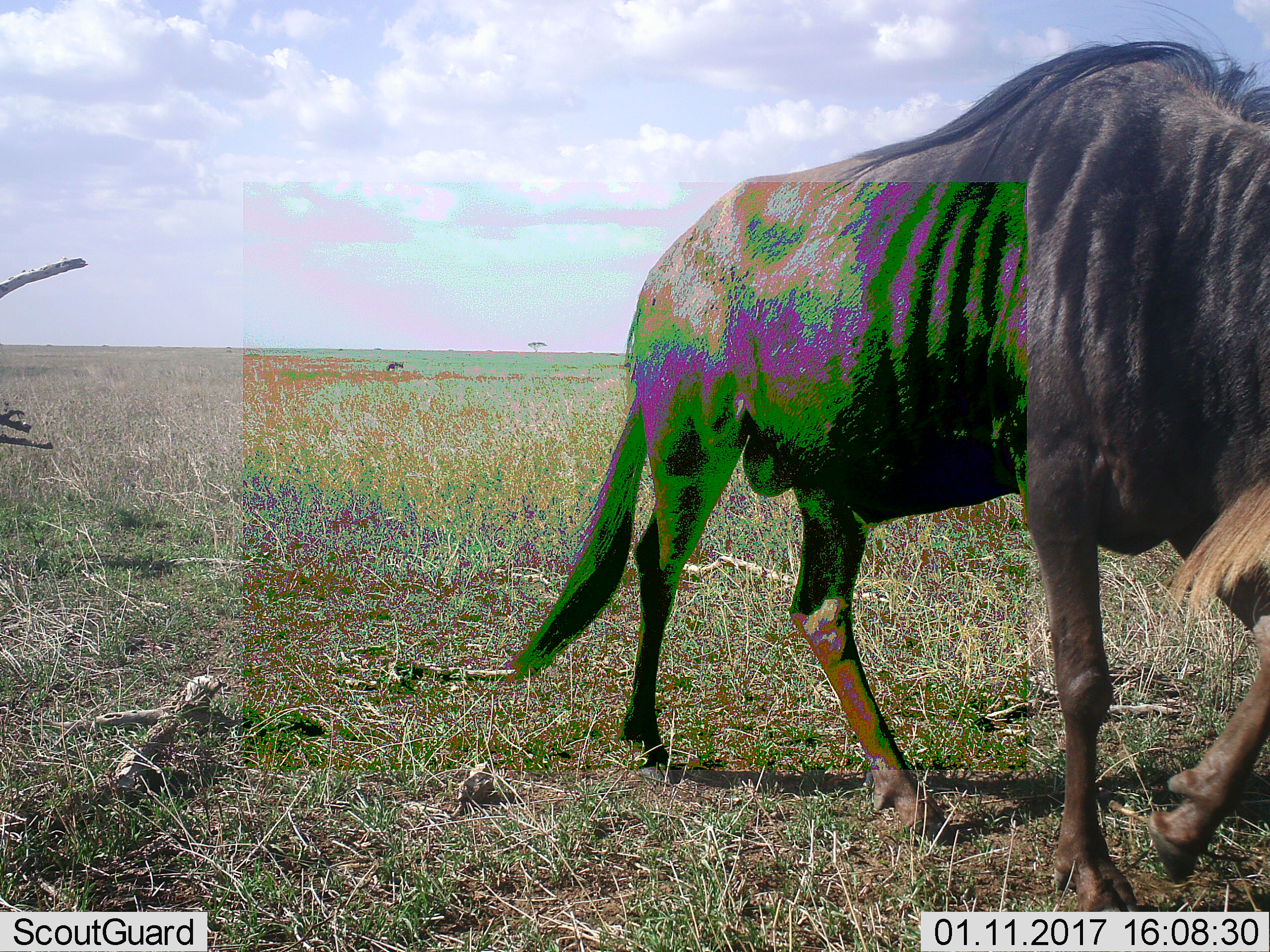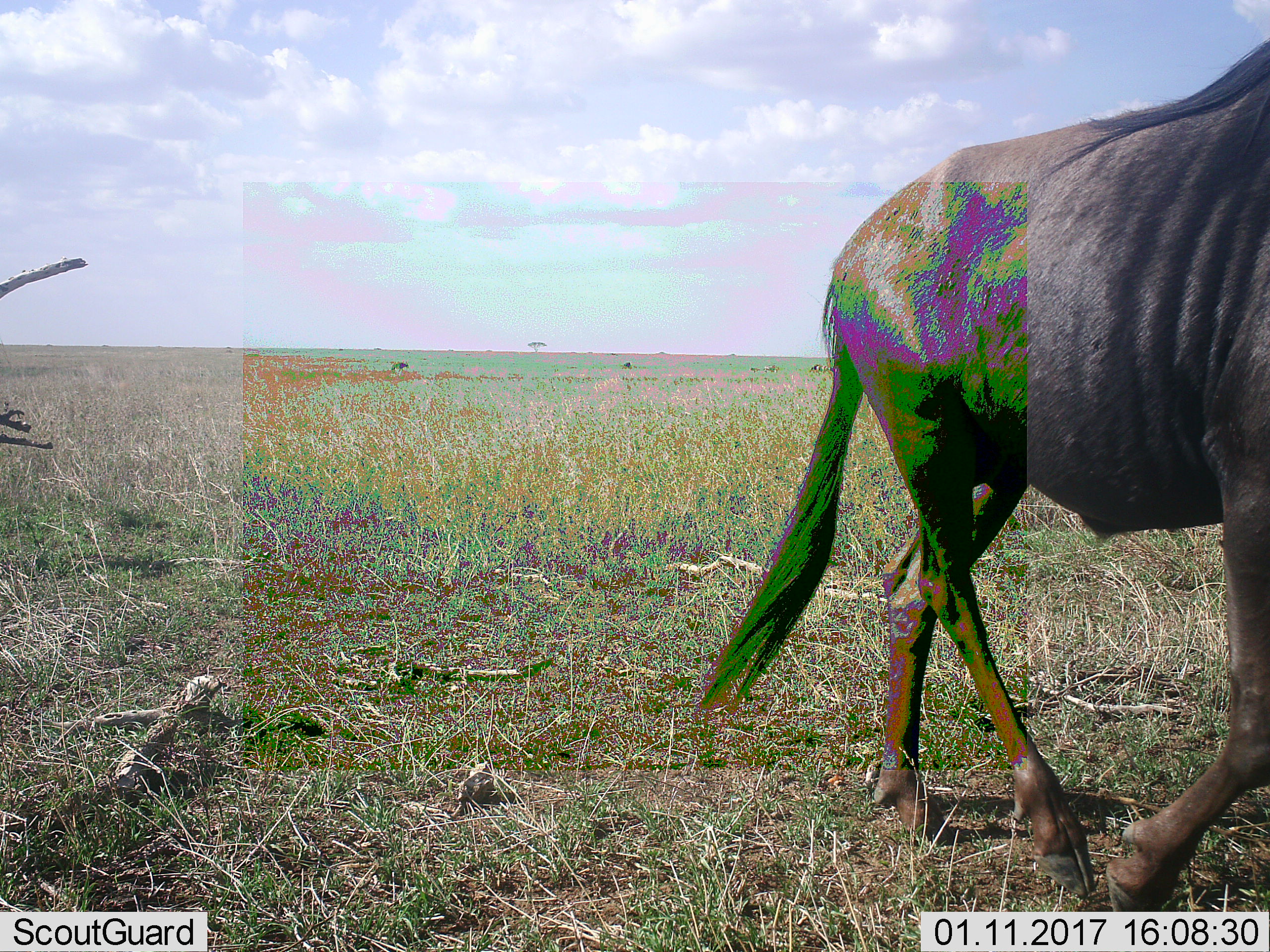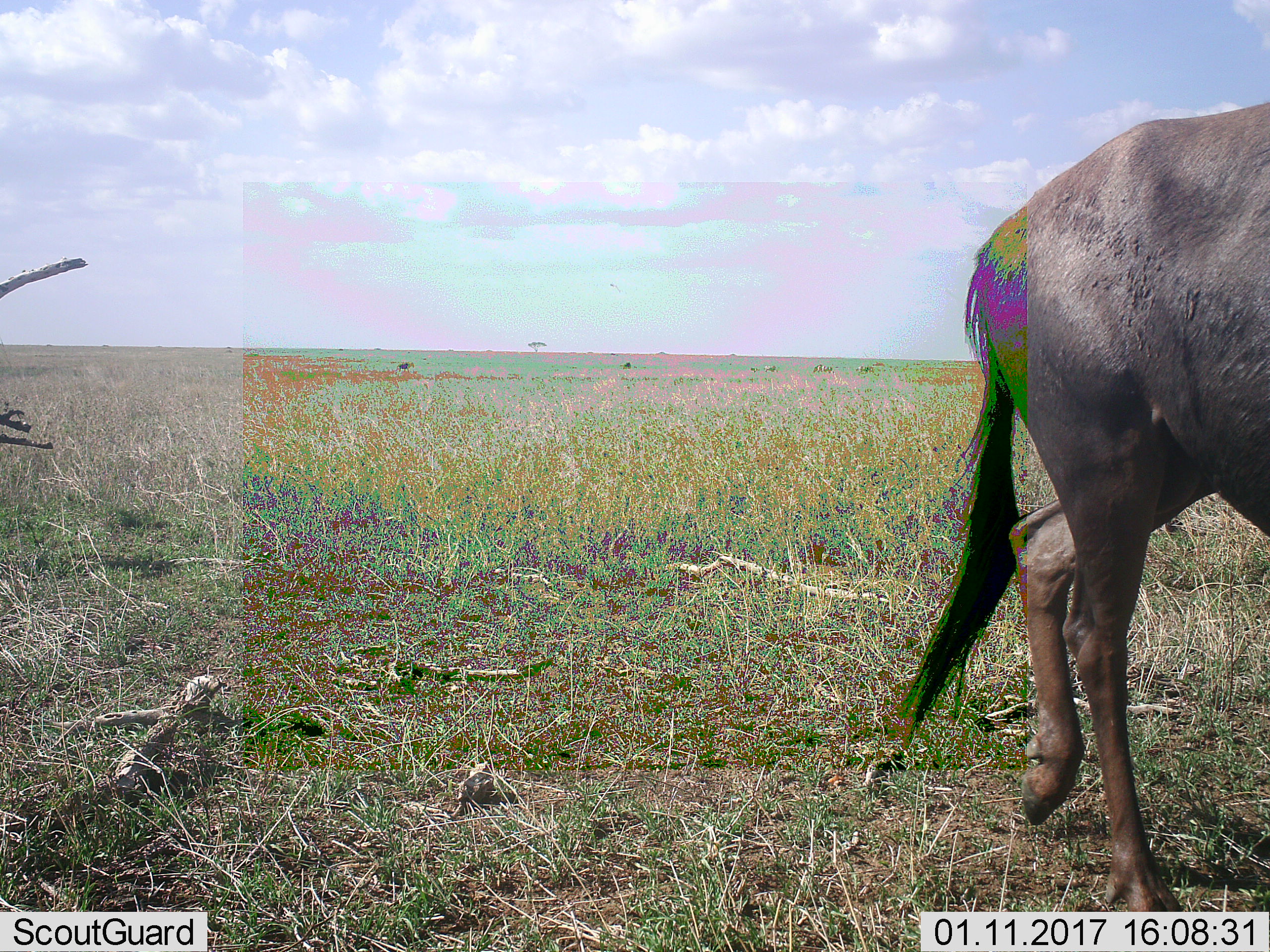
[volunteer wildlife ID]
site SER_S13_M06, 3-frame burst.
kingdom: Animalia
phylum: Chordata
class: Mammalia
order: Artiodactyla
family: Bovidae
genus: Connochaetes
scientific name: Connochaetes taurinus taurinus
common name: blue wildebeest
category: wildebeestblue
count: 1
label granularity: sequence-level